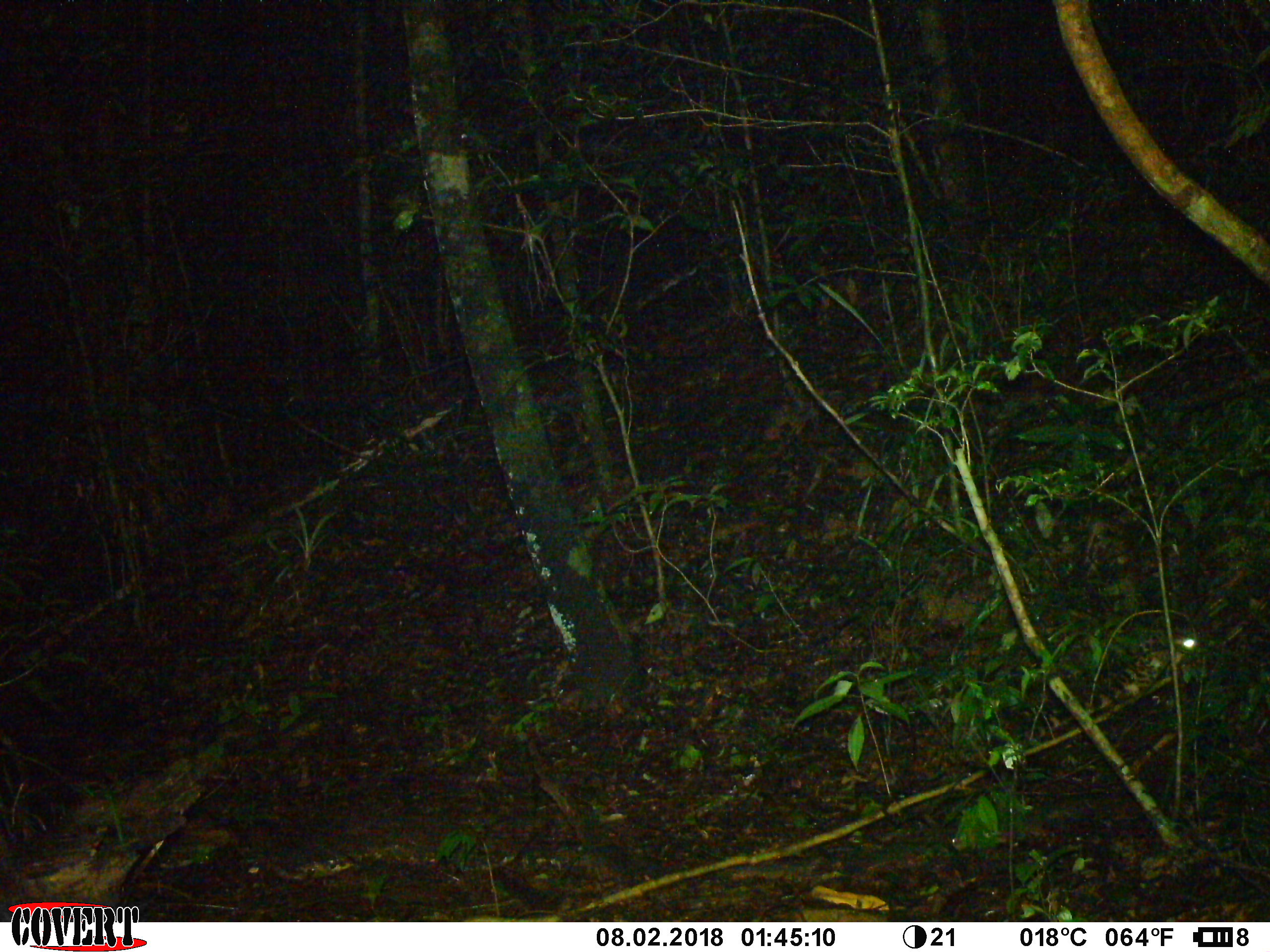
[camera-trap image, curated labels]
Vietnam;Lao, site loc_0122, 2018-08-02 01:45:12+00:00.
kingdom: Animalia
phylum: Chordata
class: Mammalia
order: Carnivora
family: Prionodontidae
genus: Prionodon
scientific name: Prionodon pardicolor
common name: spotted linsang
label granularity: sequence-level